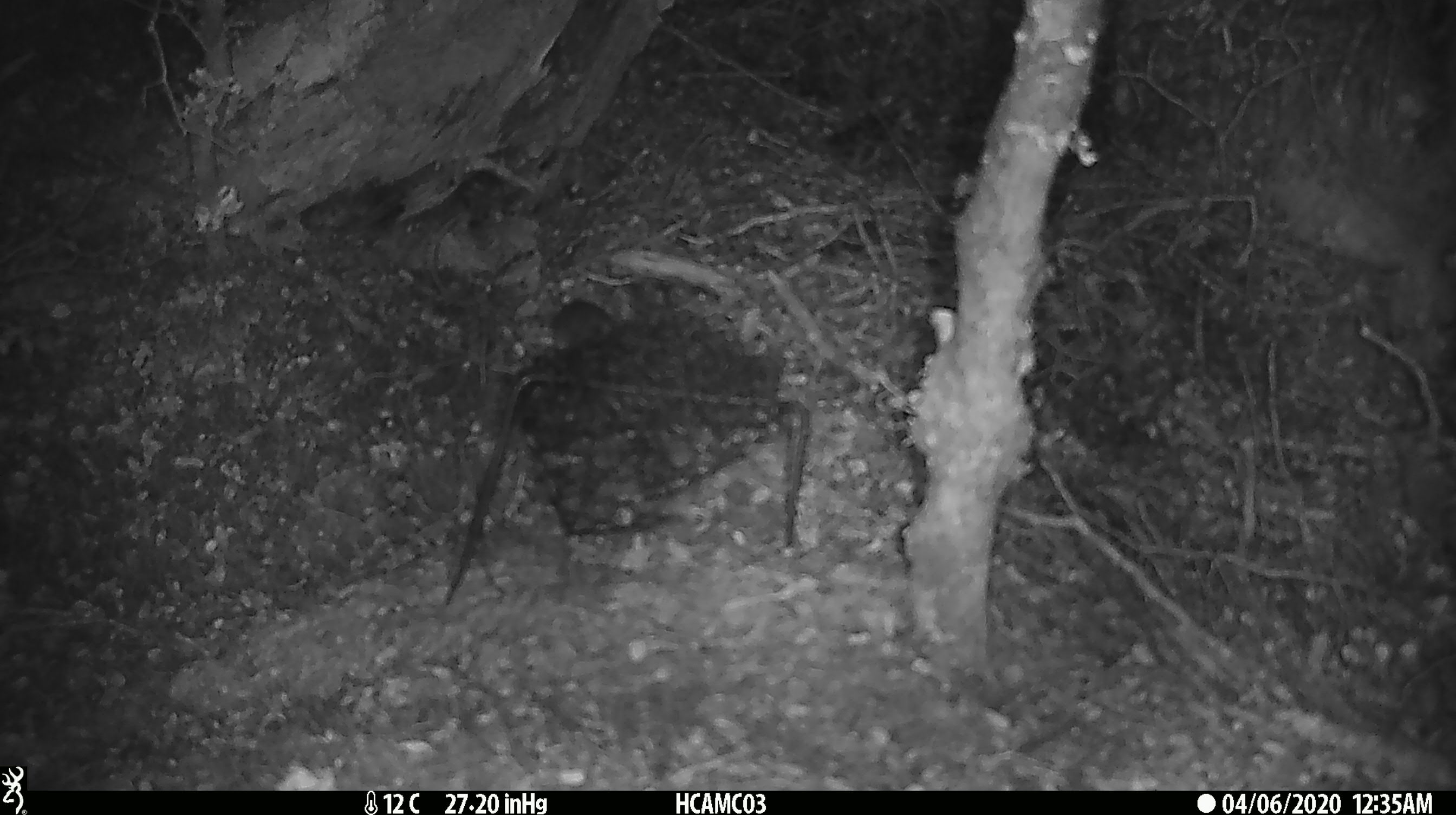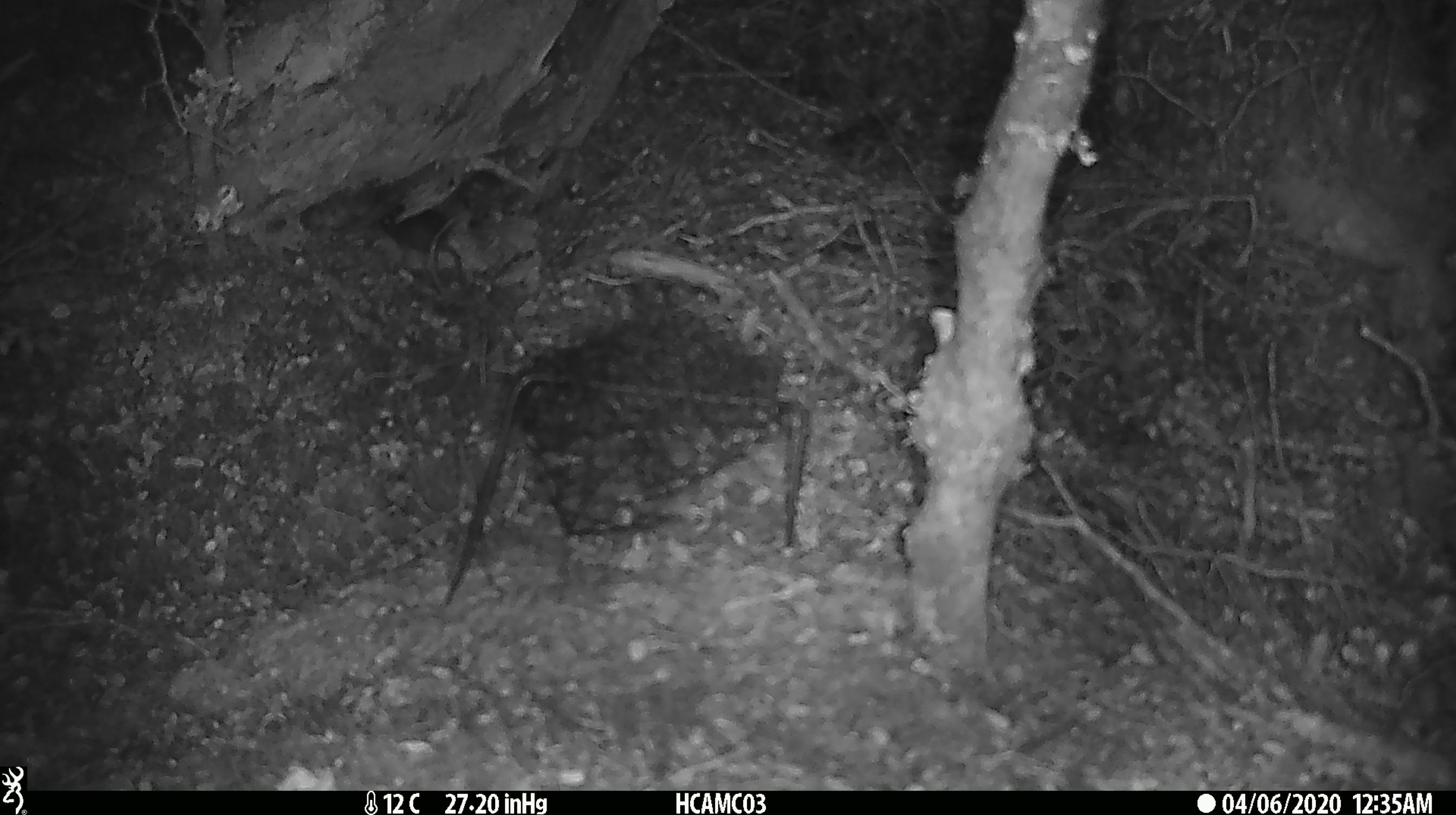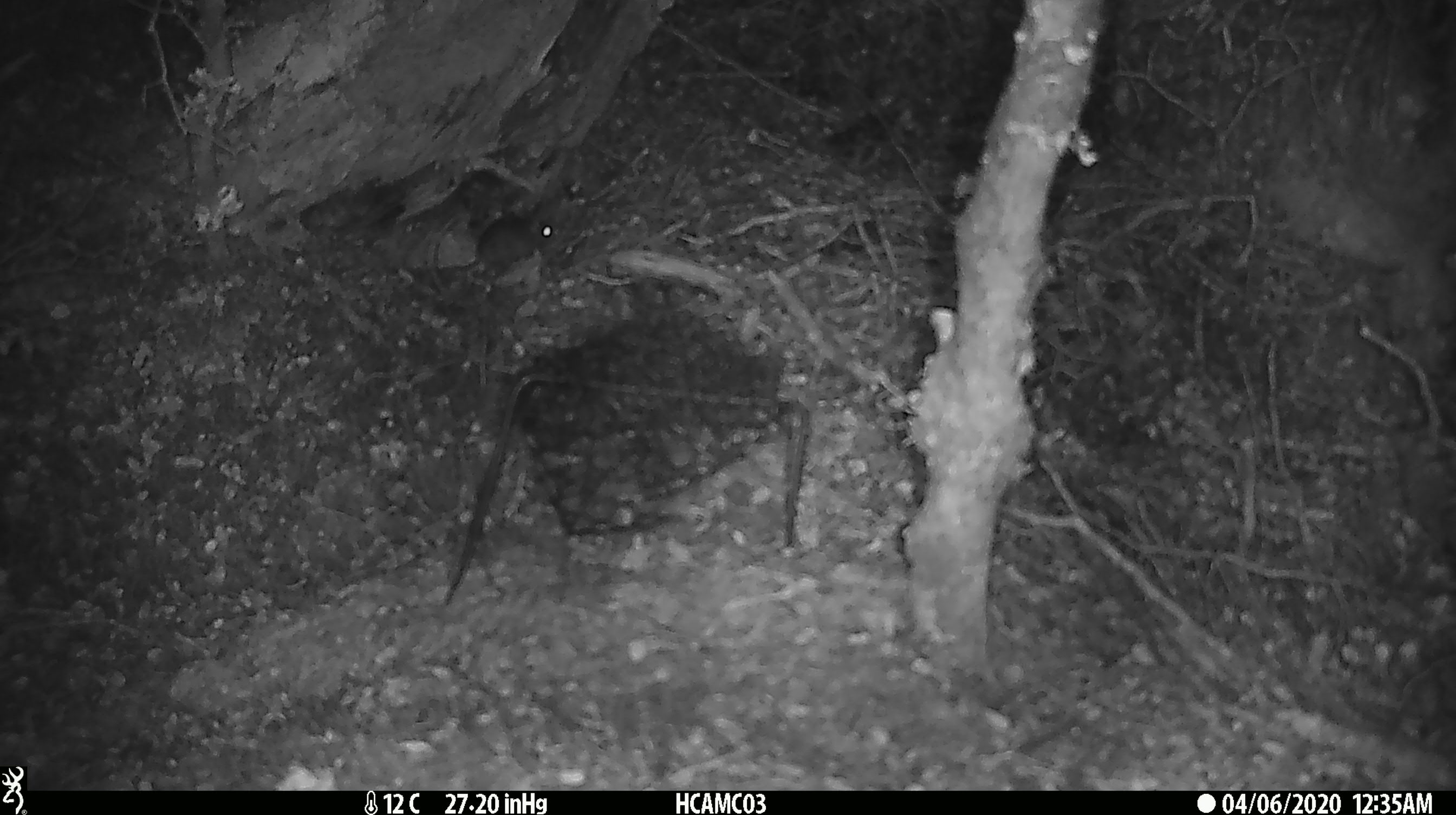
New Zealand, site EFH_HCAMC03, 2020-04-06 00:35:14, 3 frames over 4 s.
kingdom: Animalia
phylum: Chordata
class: Mammalia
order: Rodentia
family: Muridae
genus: Mus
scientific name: Mus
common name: mouse